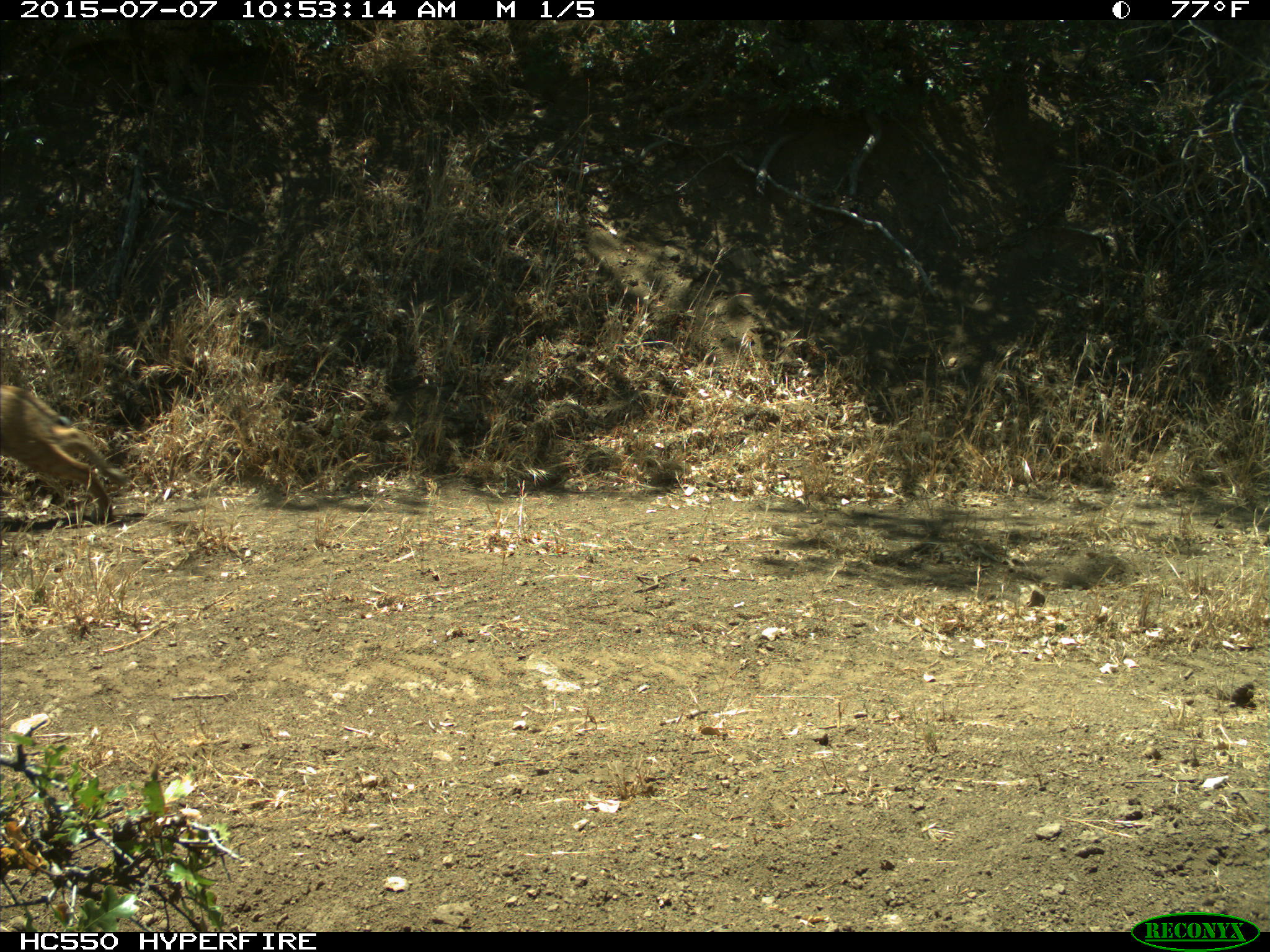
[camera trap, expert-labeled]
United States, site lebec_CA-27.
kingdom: Animalia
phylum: Chordata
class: Mammalia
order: Carnivora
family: Felidae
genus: Lynx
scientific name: Lynx rufus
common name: bobcat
Lynx rufus (bobcat).